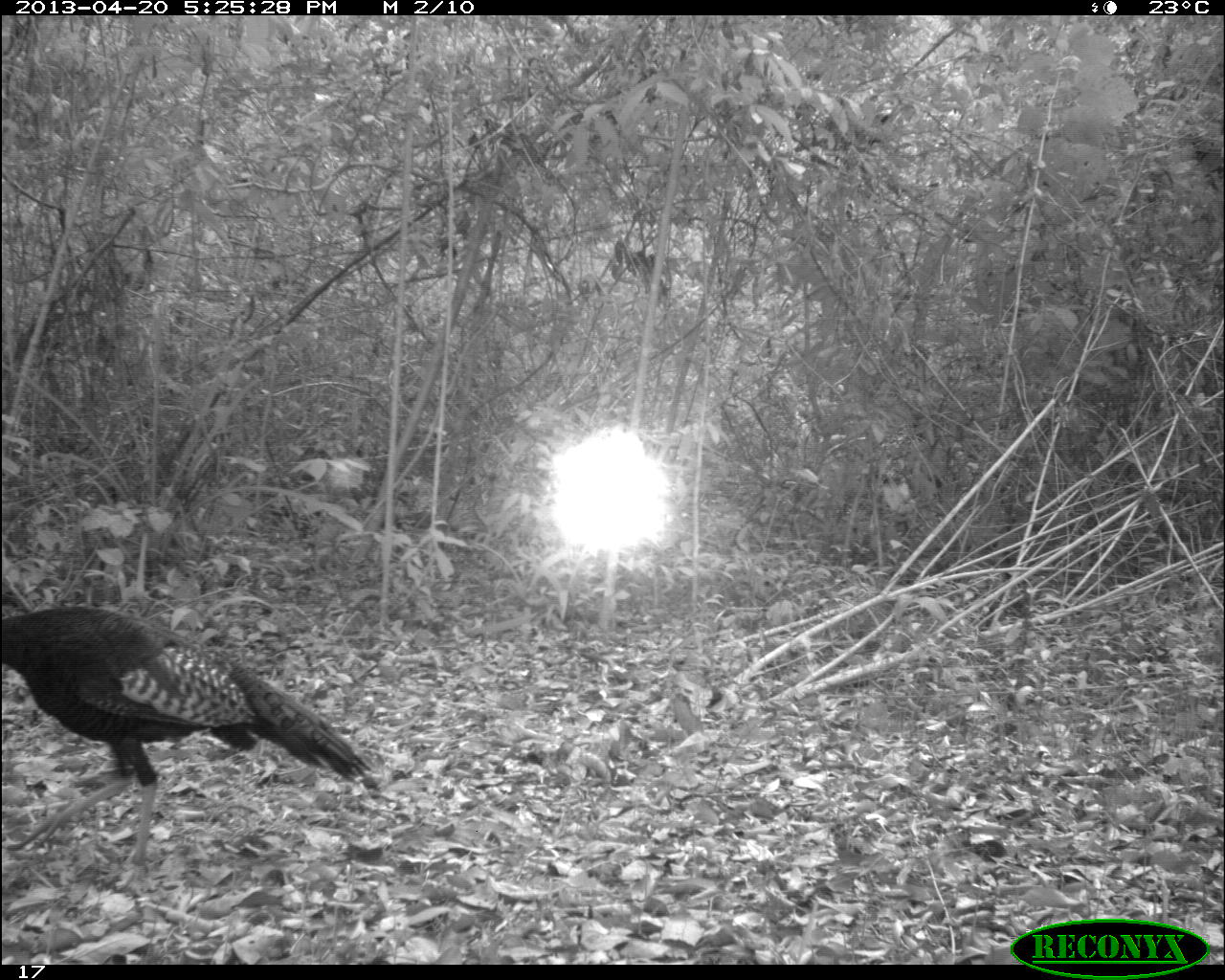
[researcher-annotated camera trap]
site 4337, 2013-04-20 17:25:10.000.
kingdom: Animalia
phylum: Chordata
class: Aves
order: Galliformes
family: Phasianidae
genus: Meleagris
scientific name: Meleagris ocellata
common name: ocellated turkey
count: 1